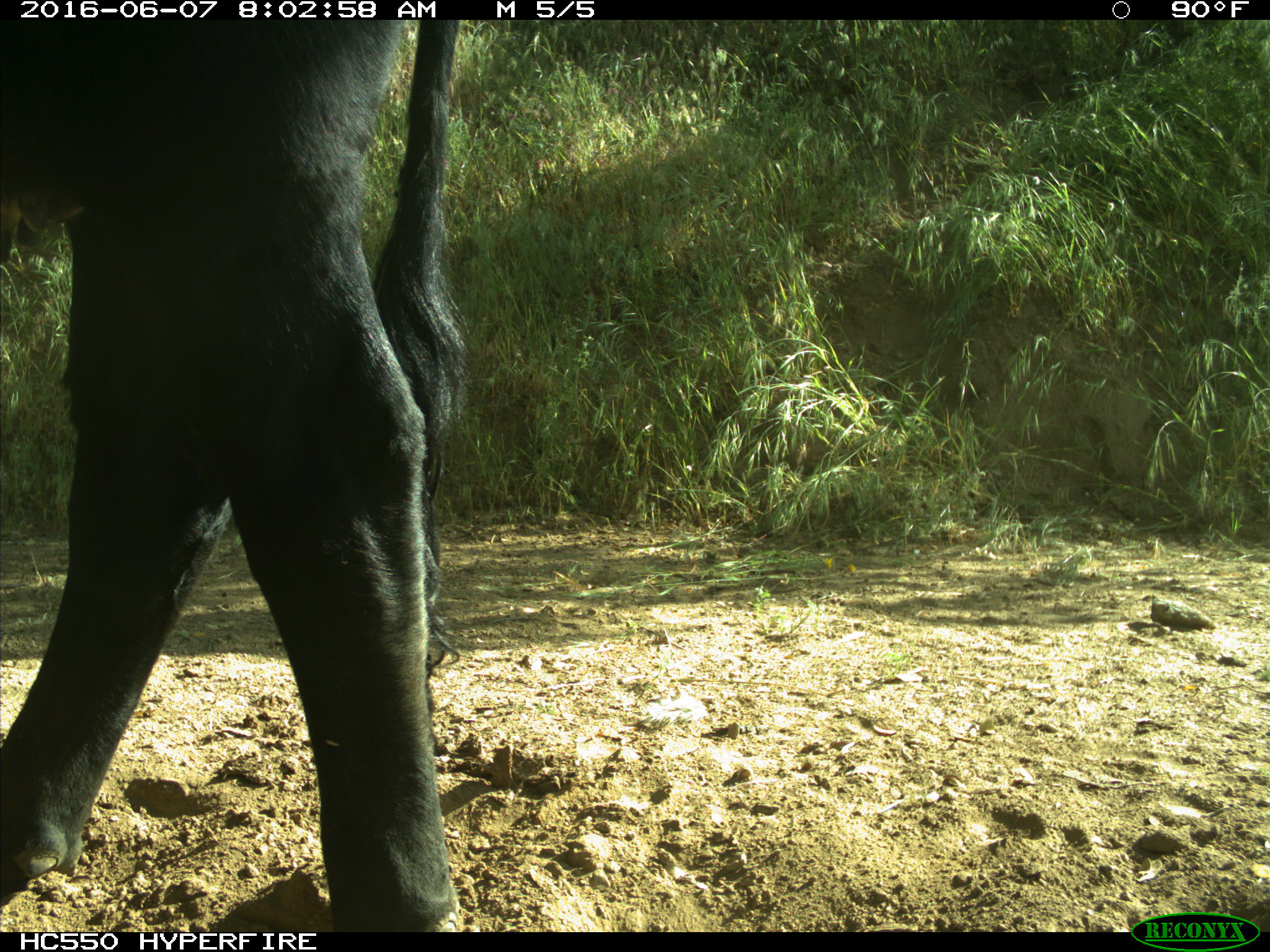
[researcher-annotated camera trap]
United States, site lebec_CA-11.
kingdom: Animalia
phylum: Chordata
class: Mammalia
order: Artiodactyla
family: Bovidae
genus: Bos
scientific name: Bos taurus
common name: domestic cow